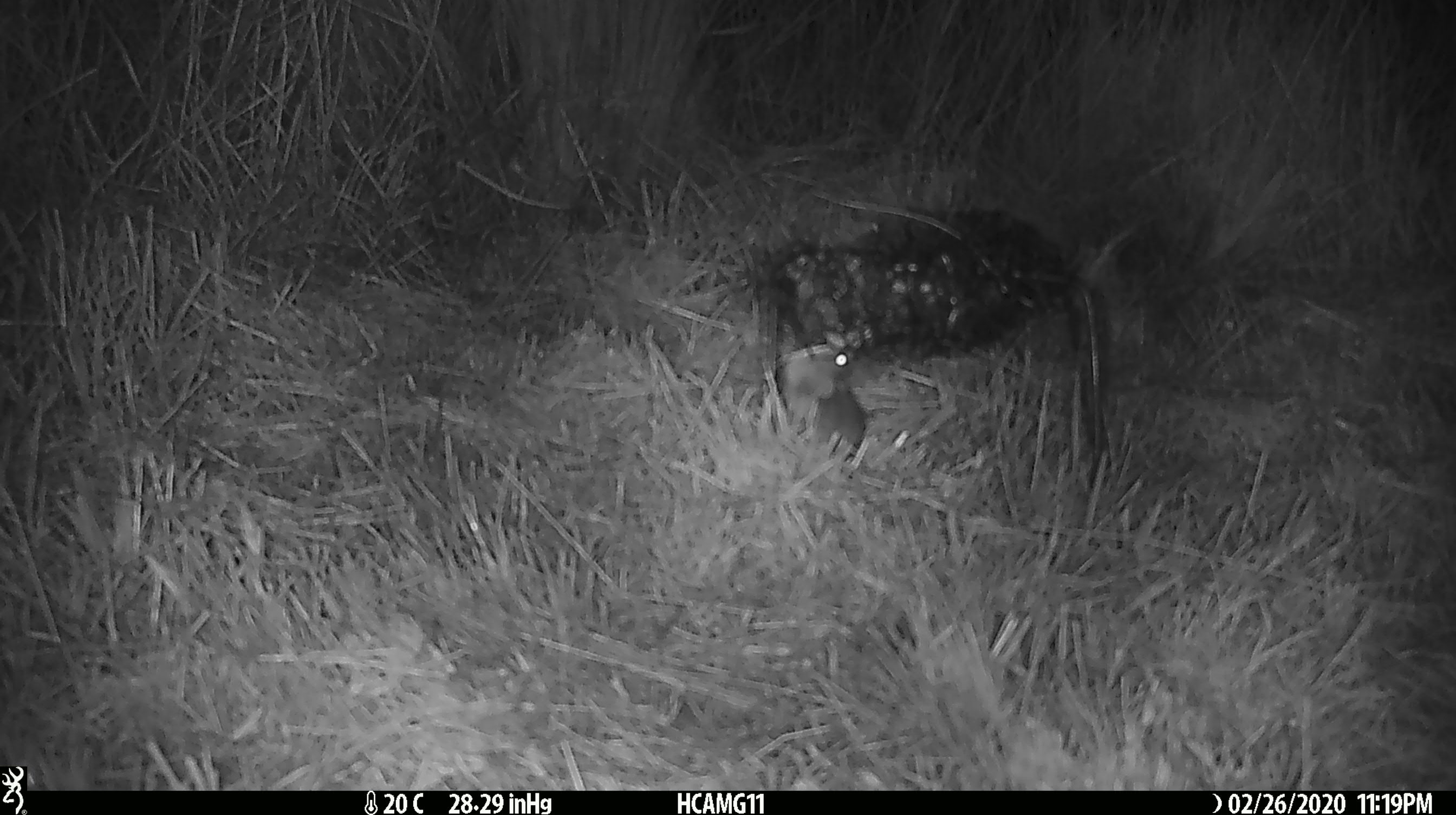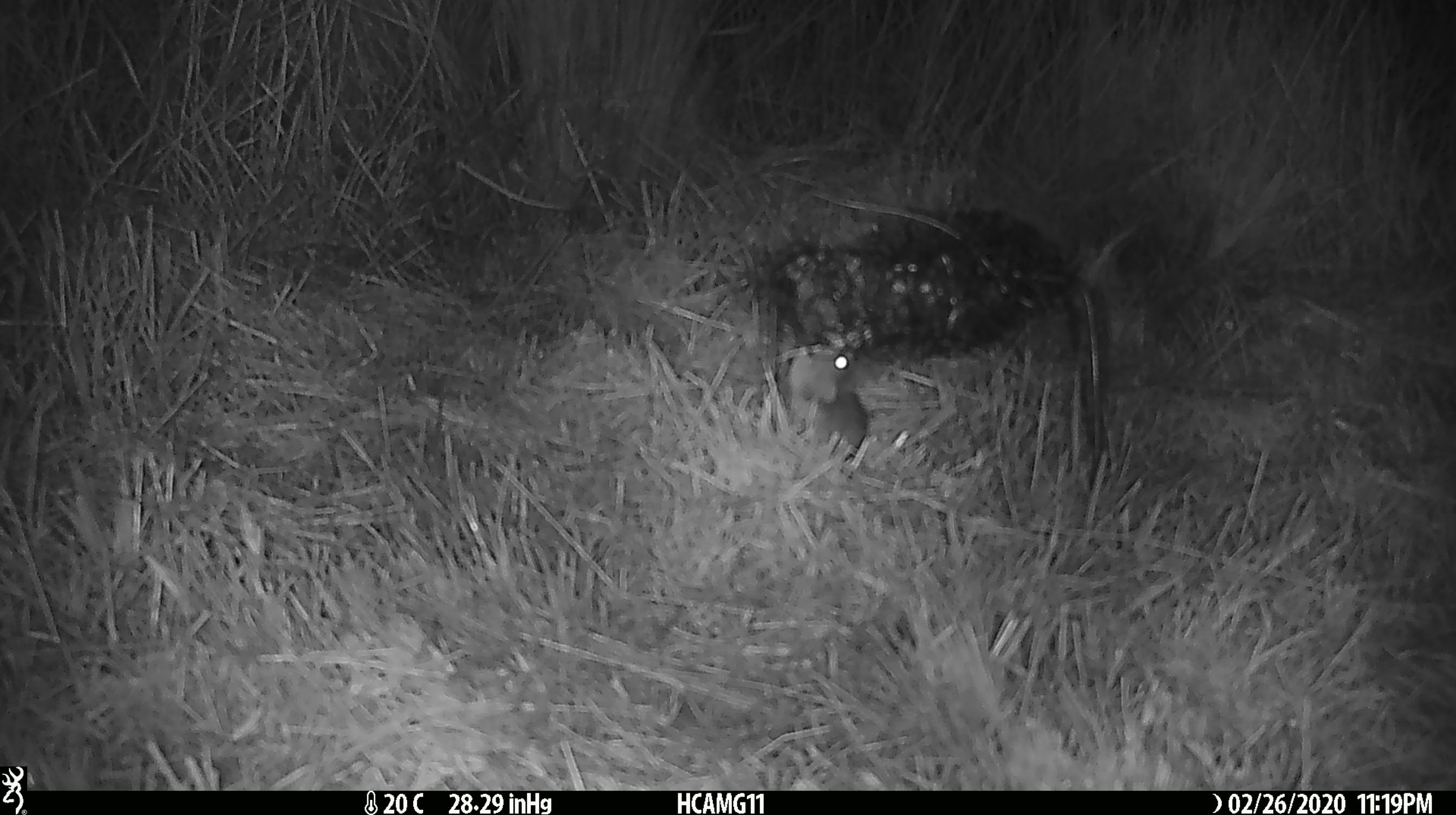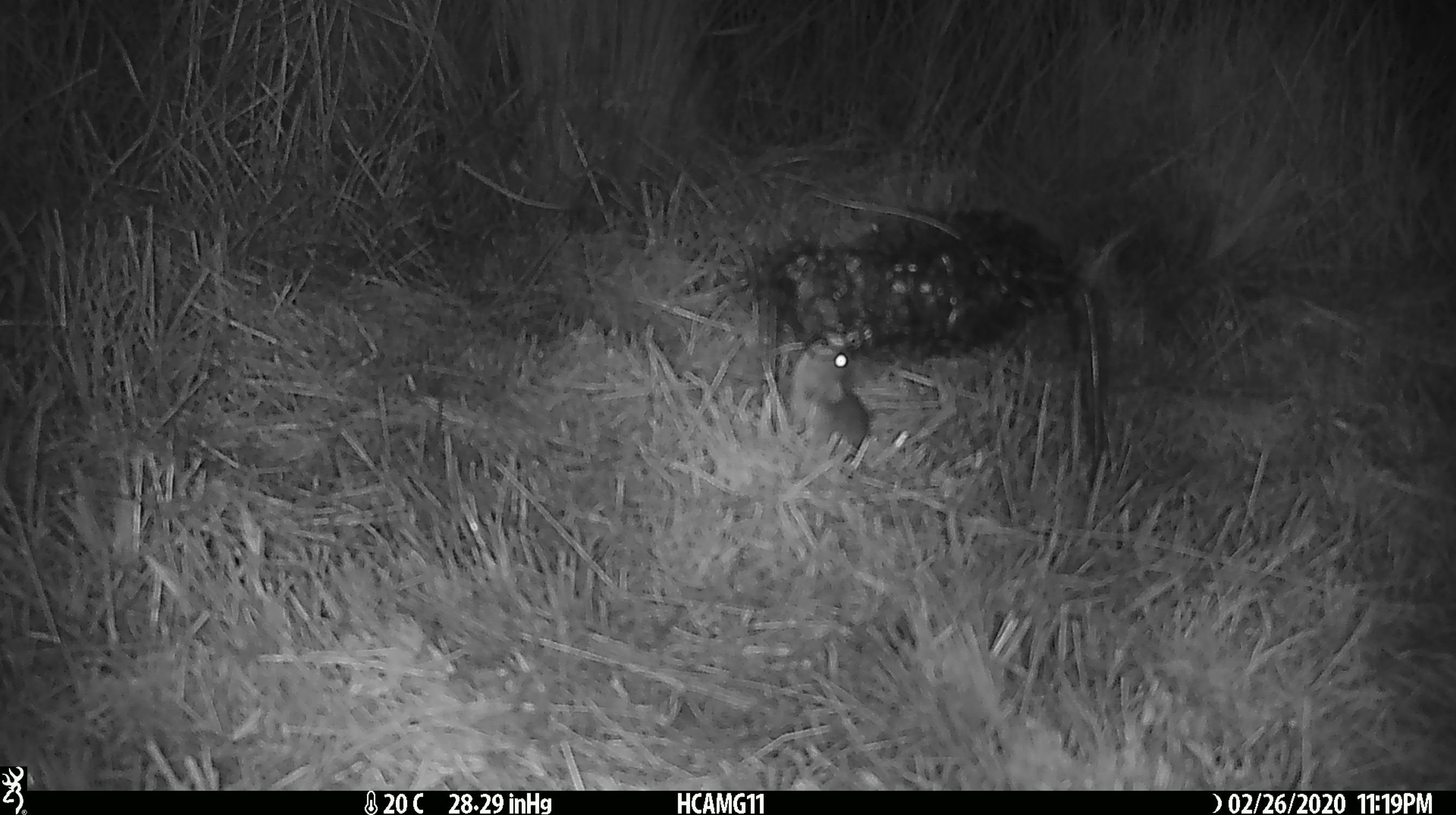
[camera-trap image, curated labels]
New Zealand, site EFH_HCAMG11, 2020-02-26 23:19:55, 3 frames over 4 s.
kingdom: Animalia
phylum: Chordata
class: Mammalia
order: Rodentia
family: Muridae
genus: Mus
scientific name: Mus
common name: mouse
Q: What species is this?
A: Mouse (Mus).